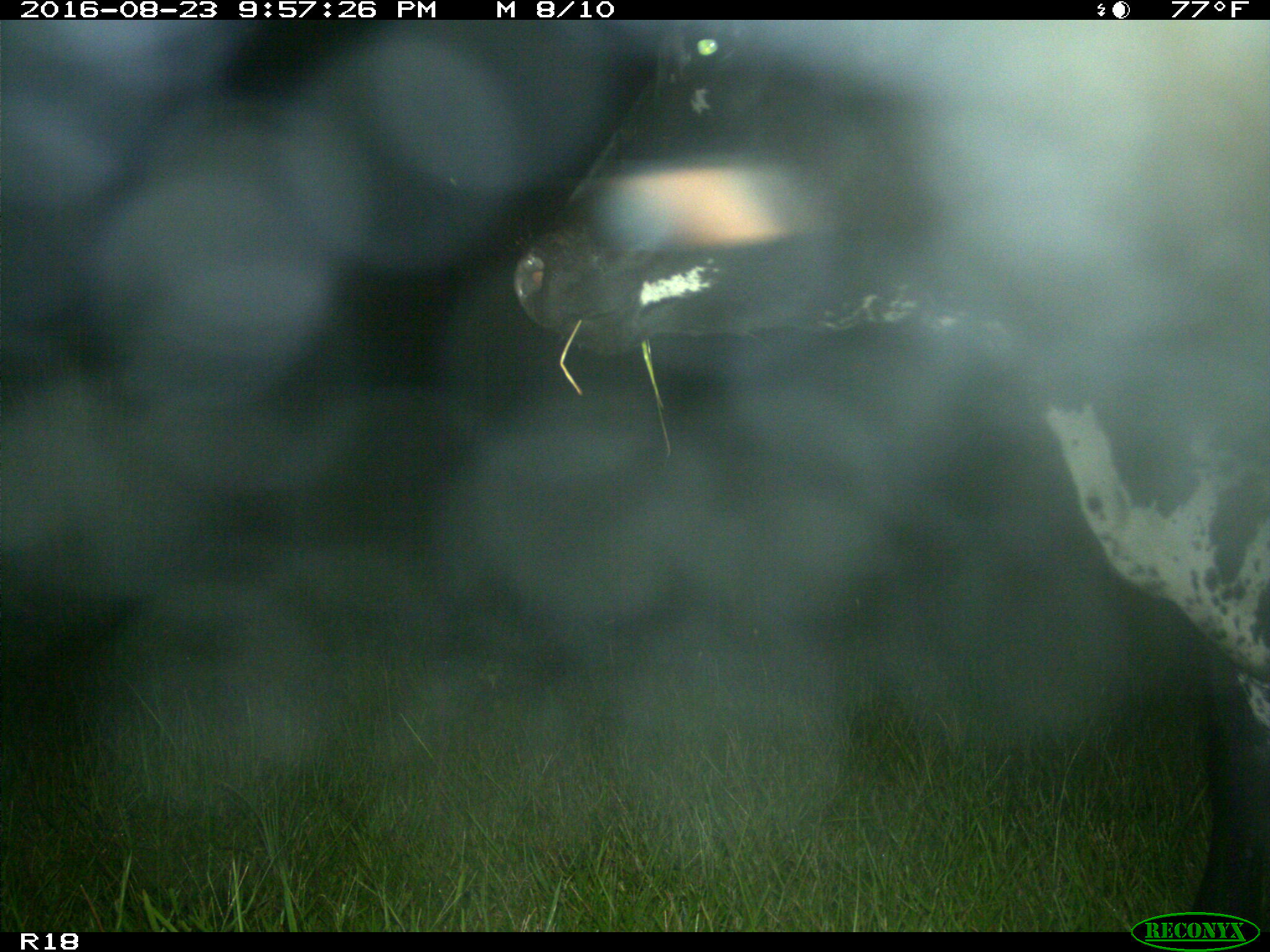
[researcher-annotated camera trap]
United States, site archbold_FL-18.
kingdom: Animalia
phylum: Chordata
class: Mammalia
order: Artiodactyla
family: Bovidae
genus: Bos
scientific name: Bos taurus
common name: domestic cow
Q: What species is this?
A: Bos taurus (domestic cow).